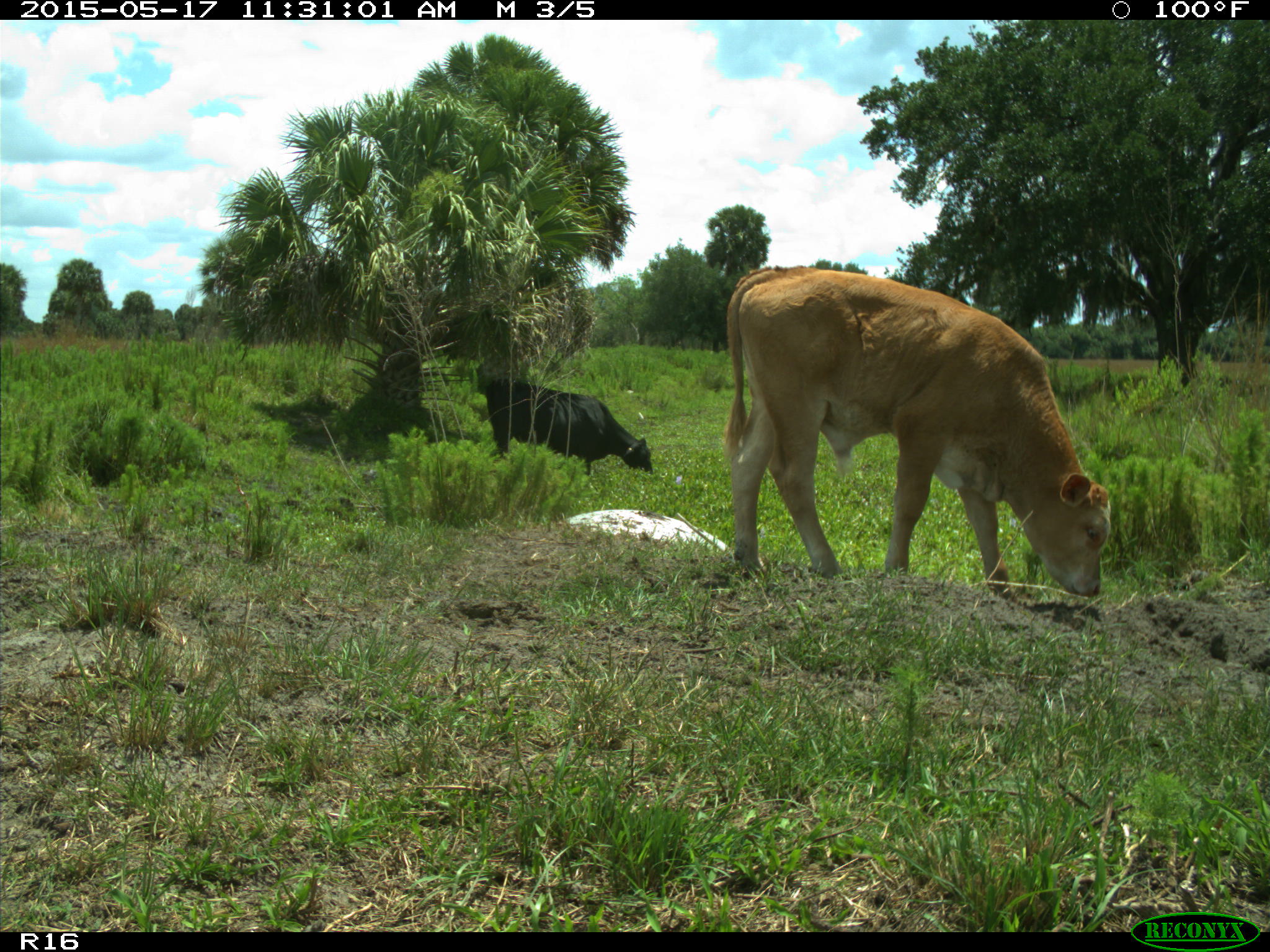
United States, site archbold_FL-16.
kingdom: Animalia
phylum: Chordata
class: Mammalia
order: Artiodactyla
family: Bovidae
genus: Bos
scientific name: Bos taurus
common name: domestic cow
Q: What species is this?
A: Bos taurus (domestic cow).